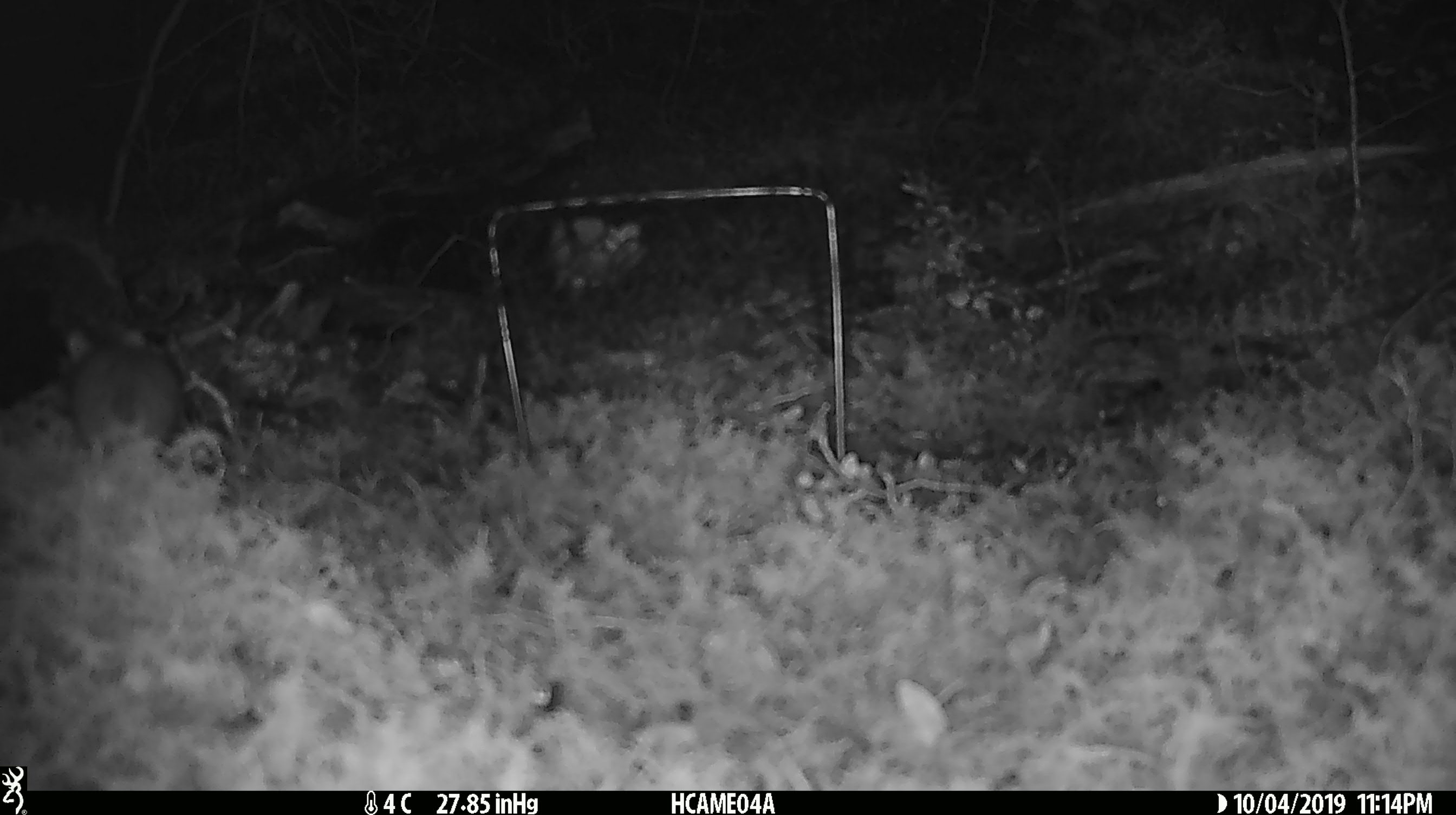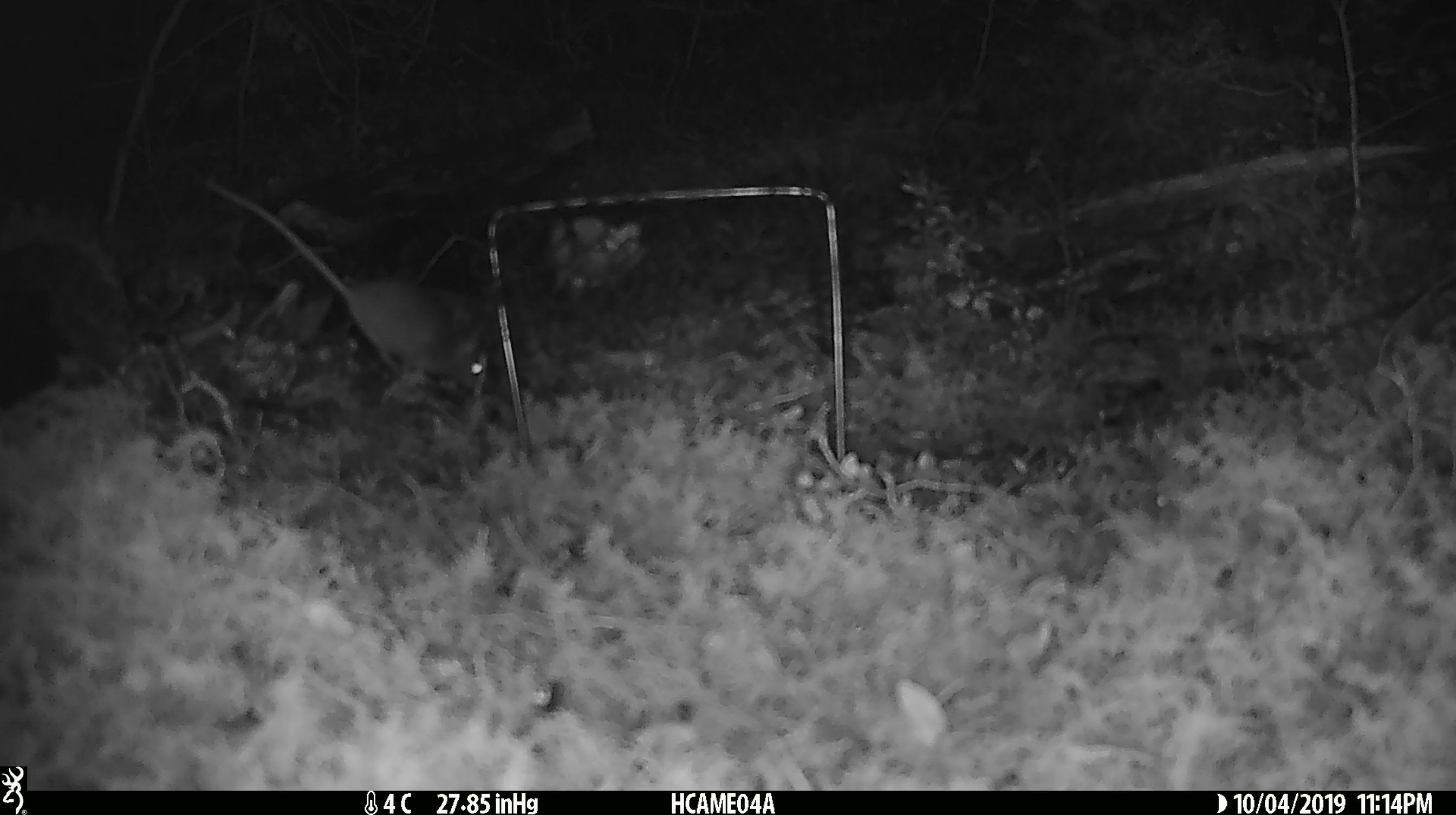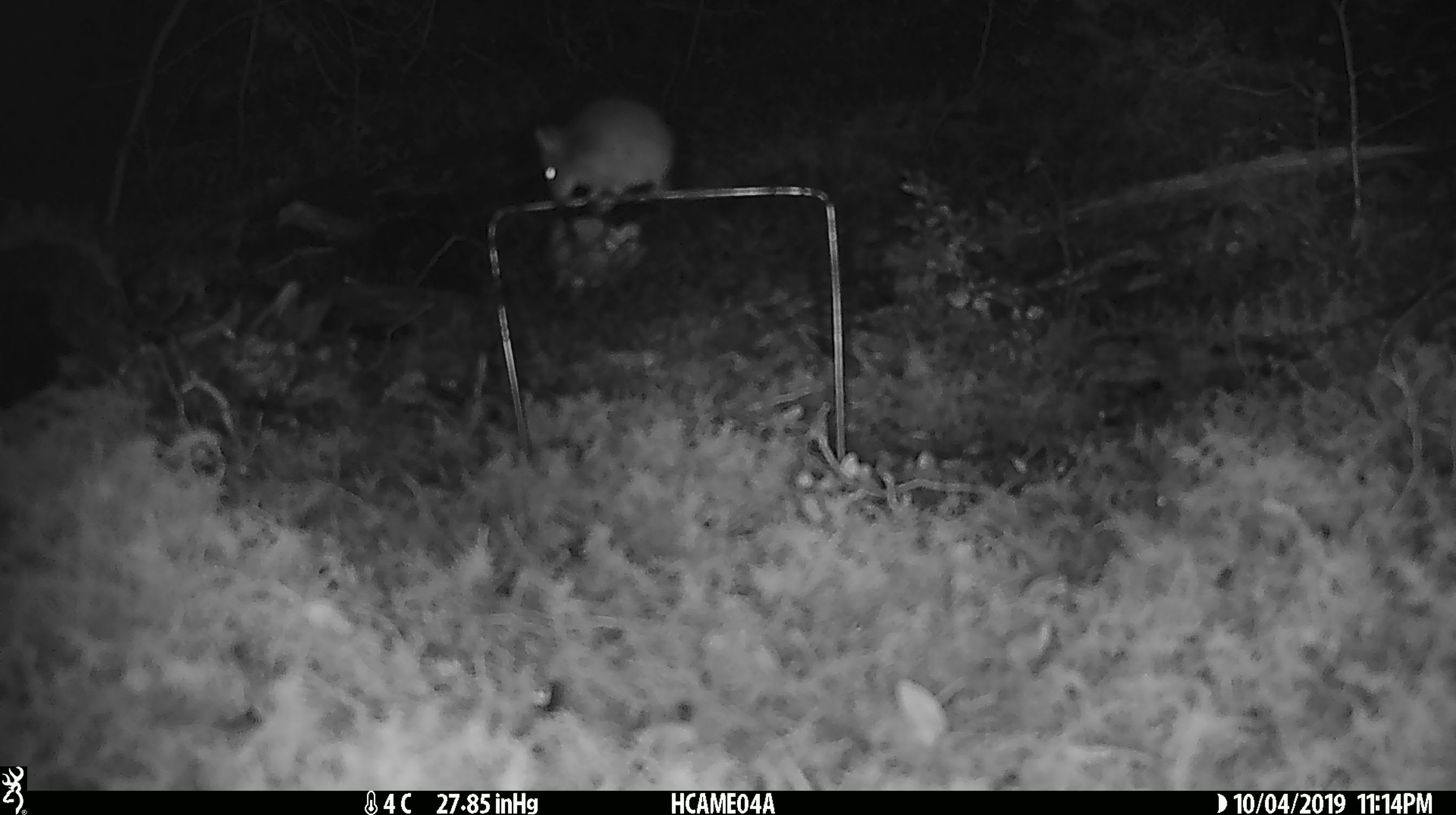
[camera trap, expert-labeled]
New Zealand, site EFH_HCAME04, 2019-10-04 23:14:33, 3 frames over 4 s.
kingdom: Animalia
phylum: Chordata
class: Mammalia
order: Rodentia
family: Muridae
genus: Mus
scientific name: Mus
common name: mouse